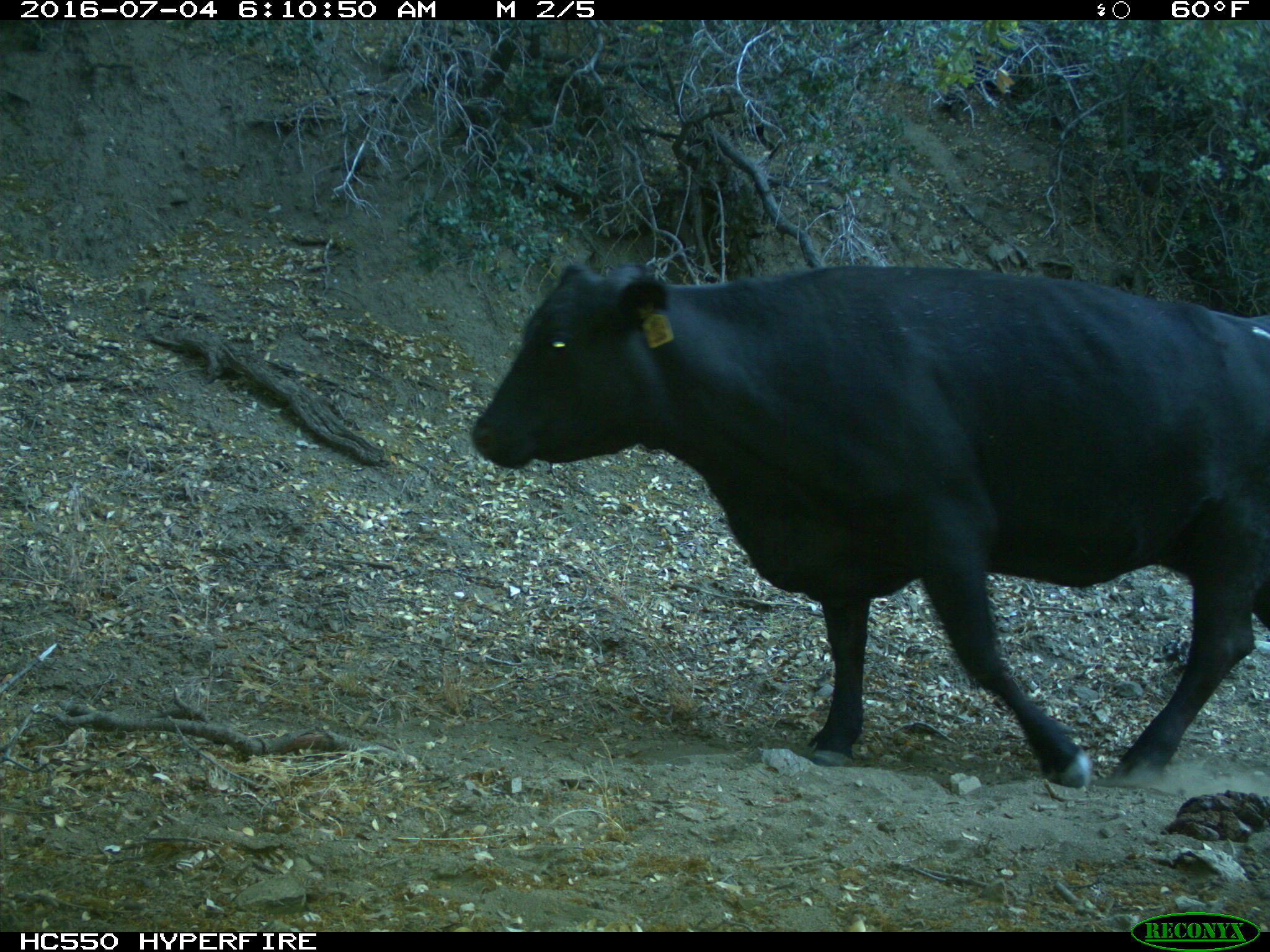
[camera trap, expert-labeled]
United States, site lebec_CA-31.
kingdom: Animalia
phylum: Chordata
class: Mammalia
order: Artiodactyla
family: Bovidae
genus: Bos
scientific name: Bos taurus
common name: domestic cow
Bos taurus (domestic cow).